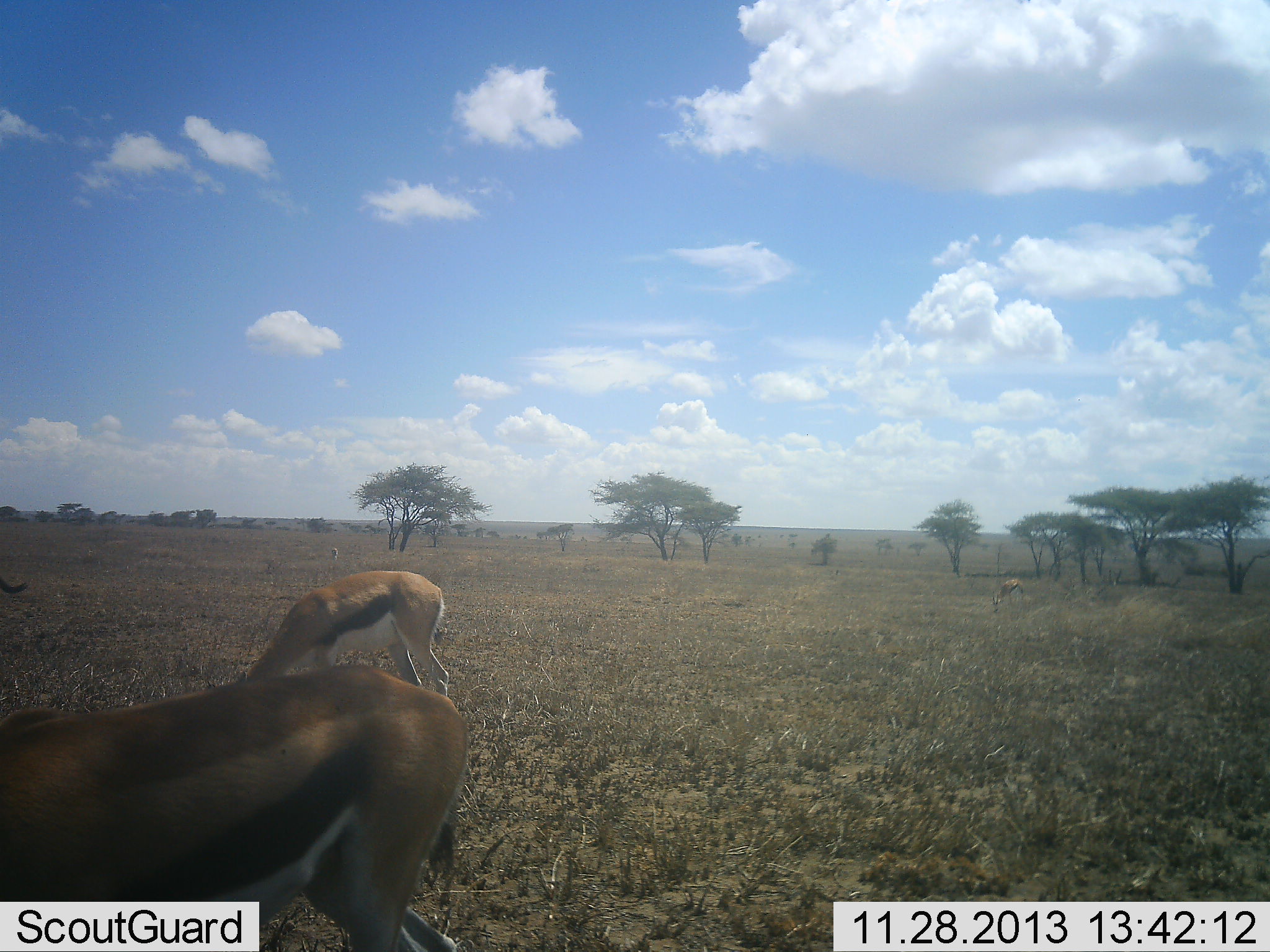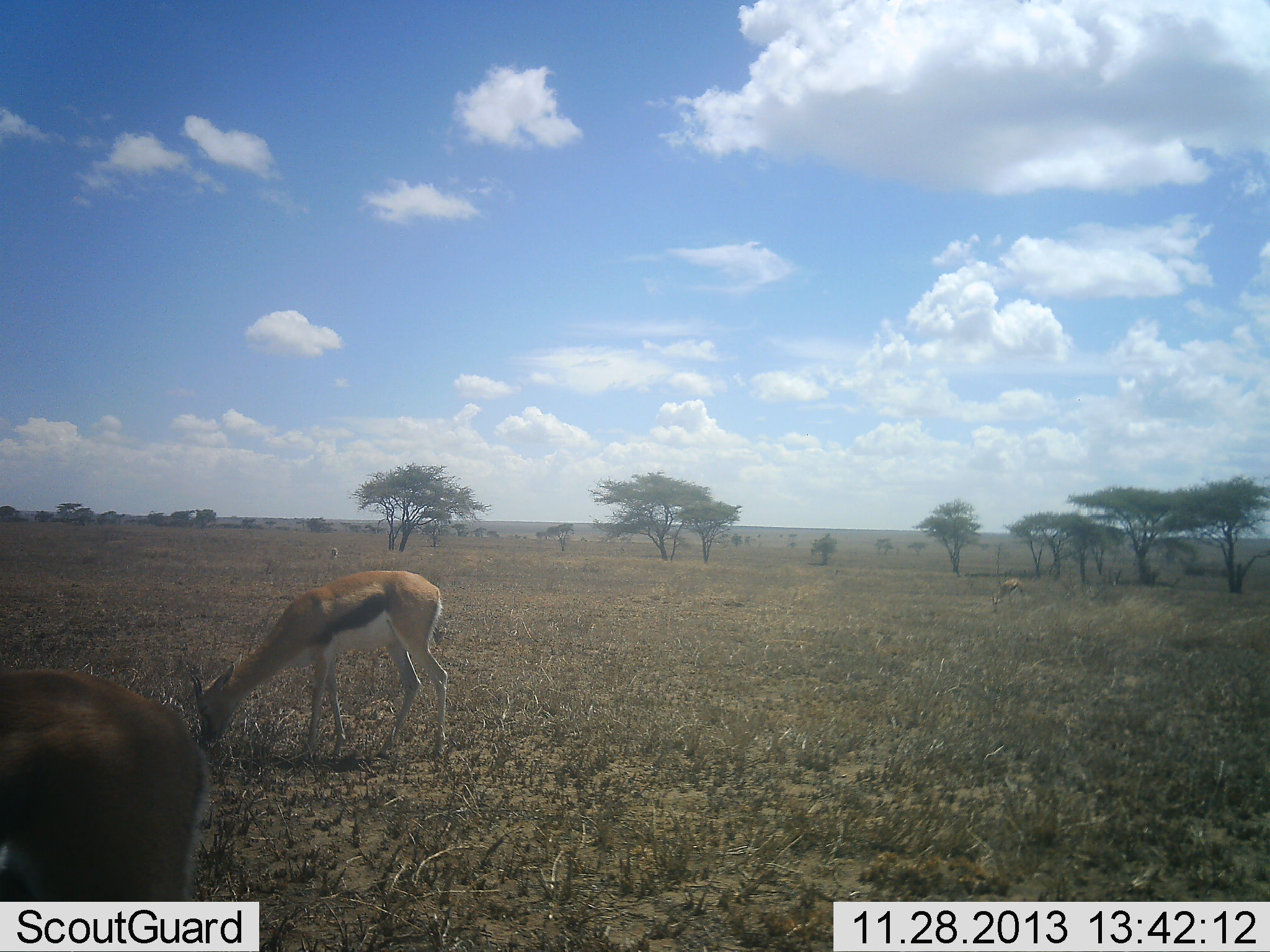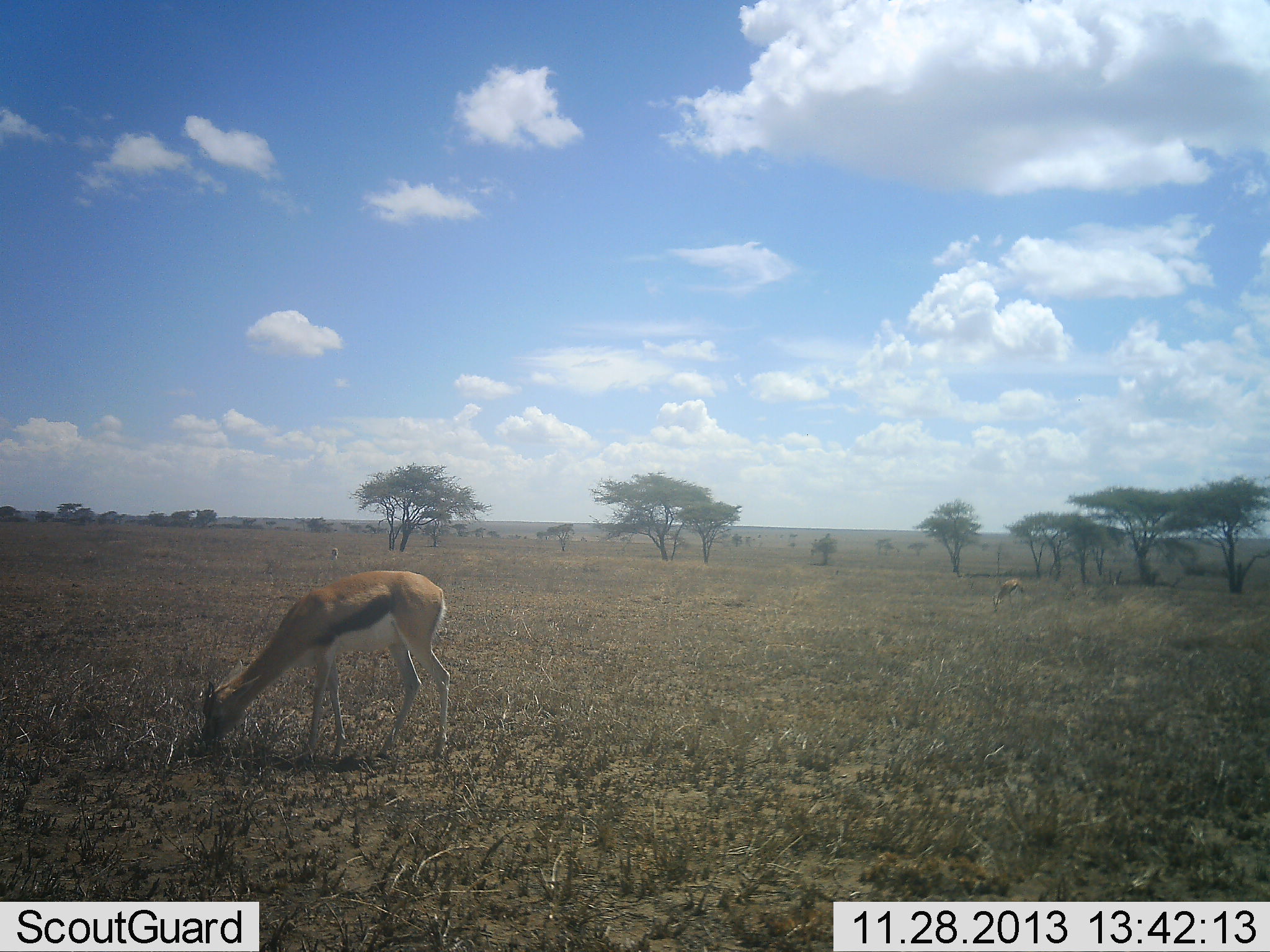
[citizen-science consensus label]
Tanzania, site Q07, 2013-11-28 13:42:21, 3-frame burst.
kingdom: Animalia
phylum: Chordata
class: Mammalia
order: Artiodactyla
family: Bovidae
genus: Eudorcas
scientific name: Eudorcas thomsonii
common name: thomson's gazelle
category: gazellethomsons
Gazellethomsons (thomson's gazelle) (Eudorcas thomsonii), count 3. Behavior (volunteer vote fractions): standing 20%, resting 0%, moving 40%, interacting 0%. Young present (vote fraction): 0%. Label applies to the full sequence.